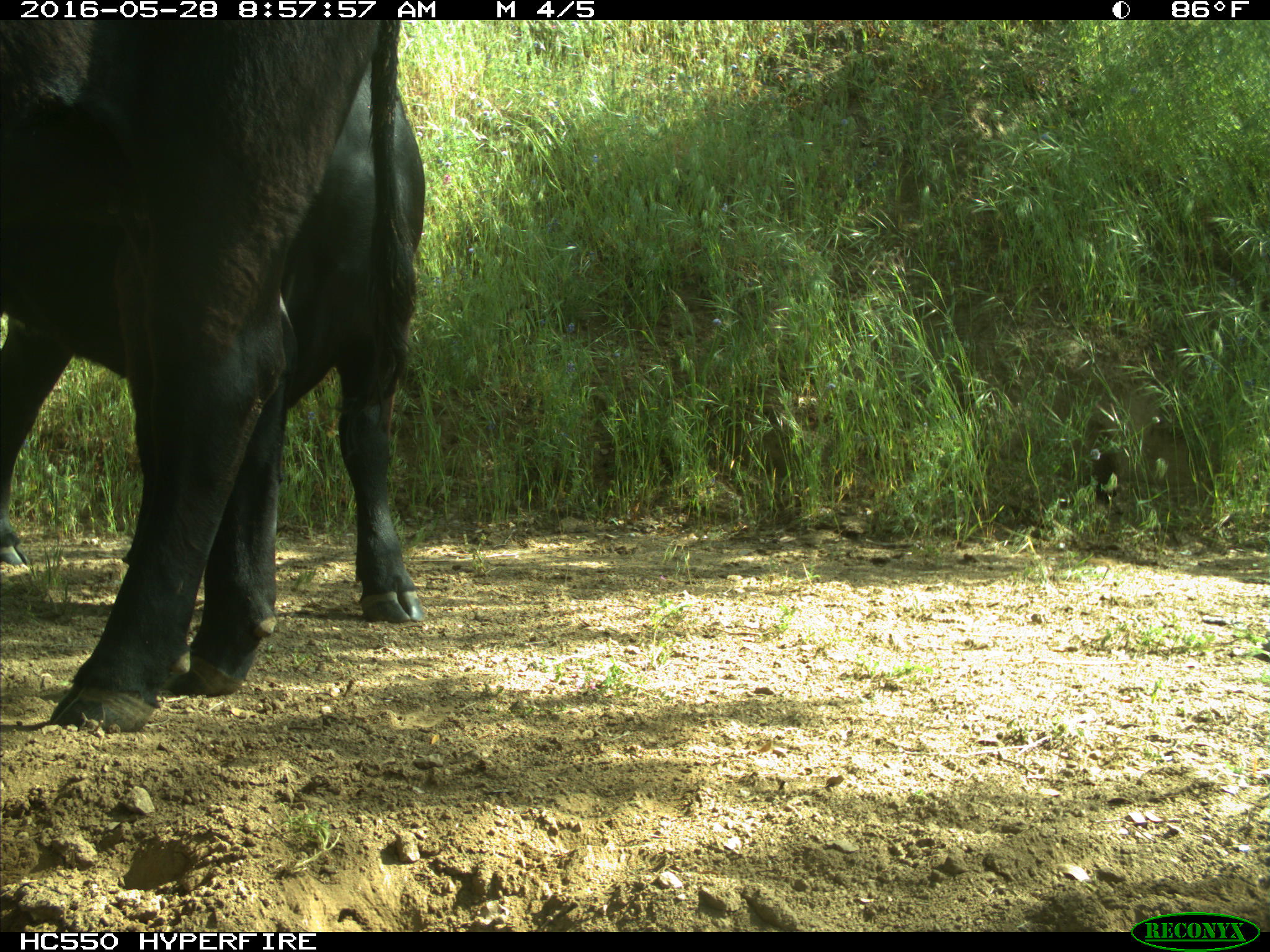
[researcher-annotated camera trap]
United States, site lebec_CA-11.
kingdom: Animalia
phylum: Chordata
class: Mammalia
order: Artiodactyla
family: Bovidae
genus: Bos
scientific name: Bos taurus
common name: domestic cow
Bos taurus (domestic cow).